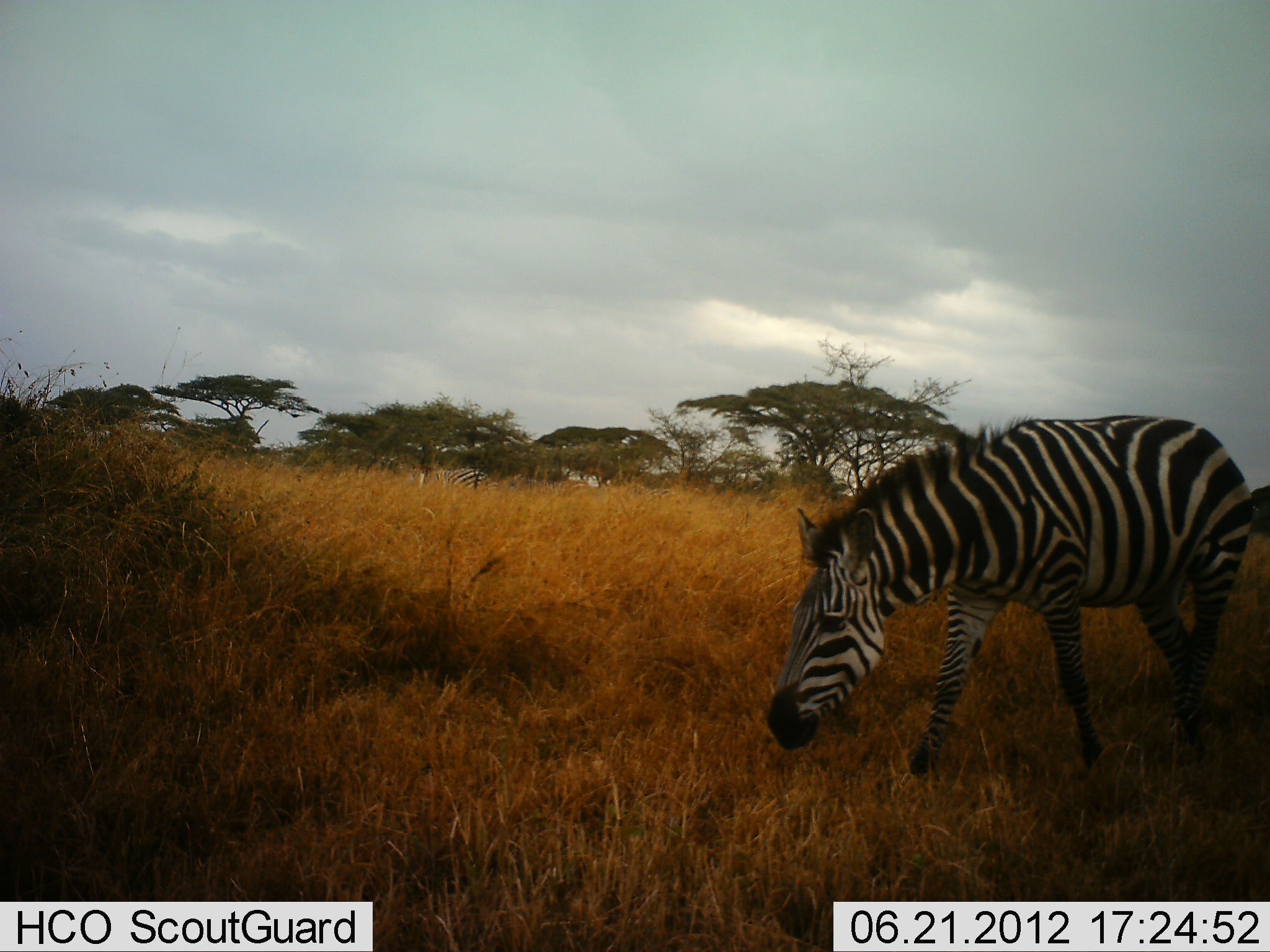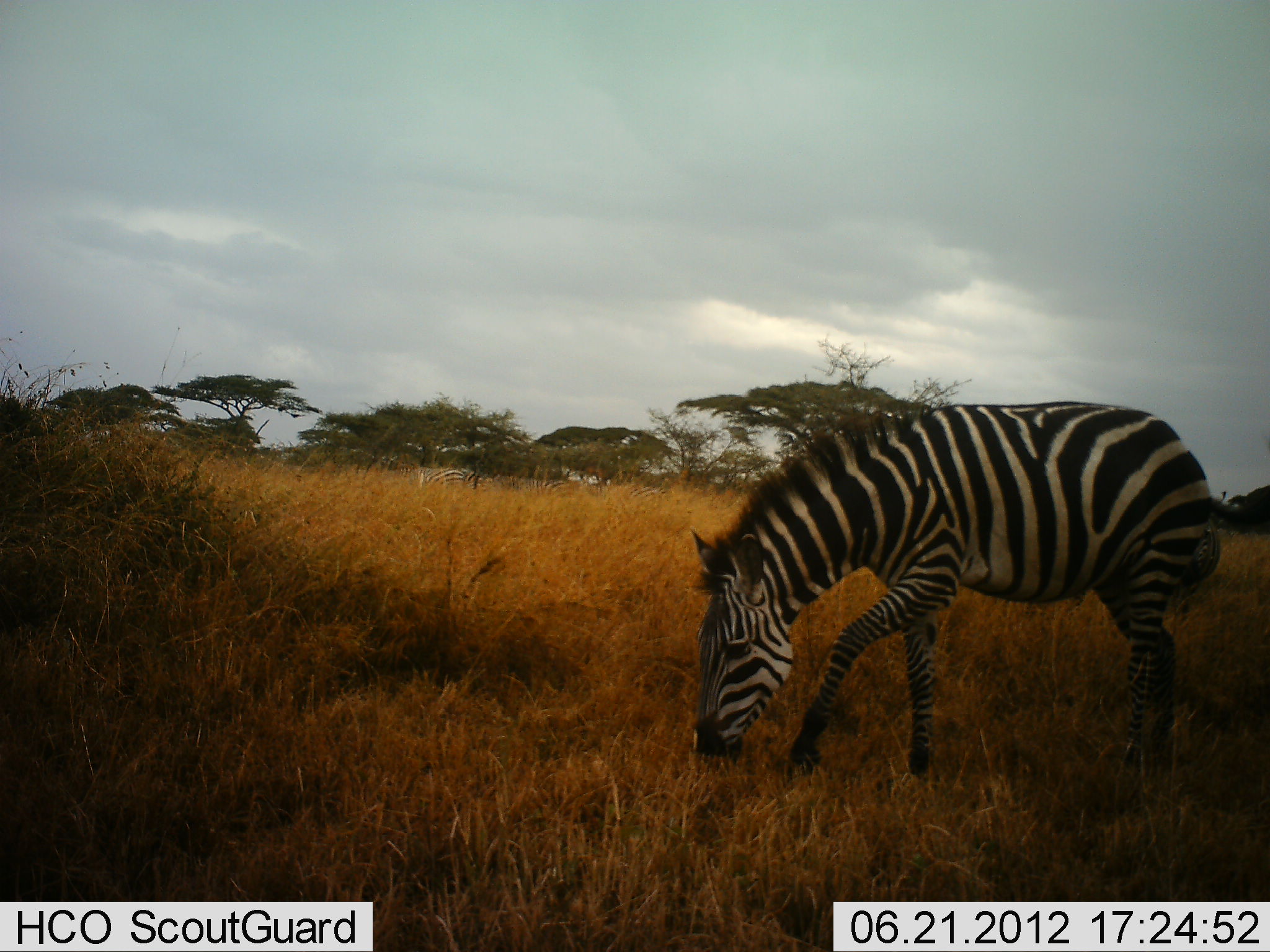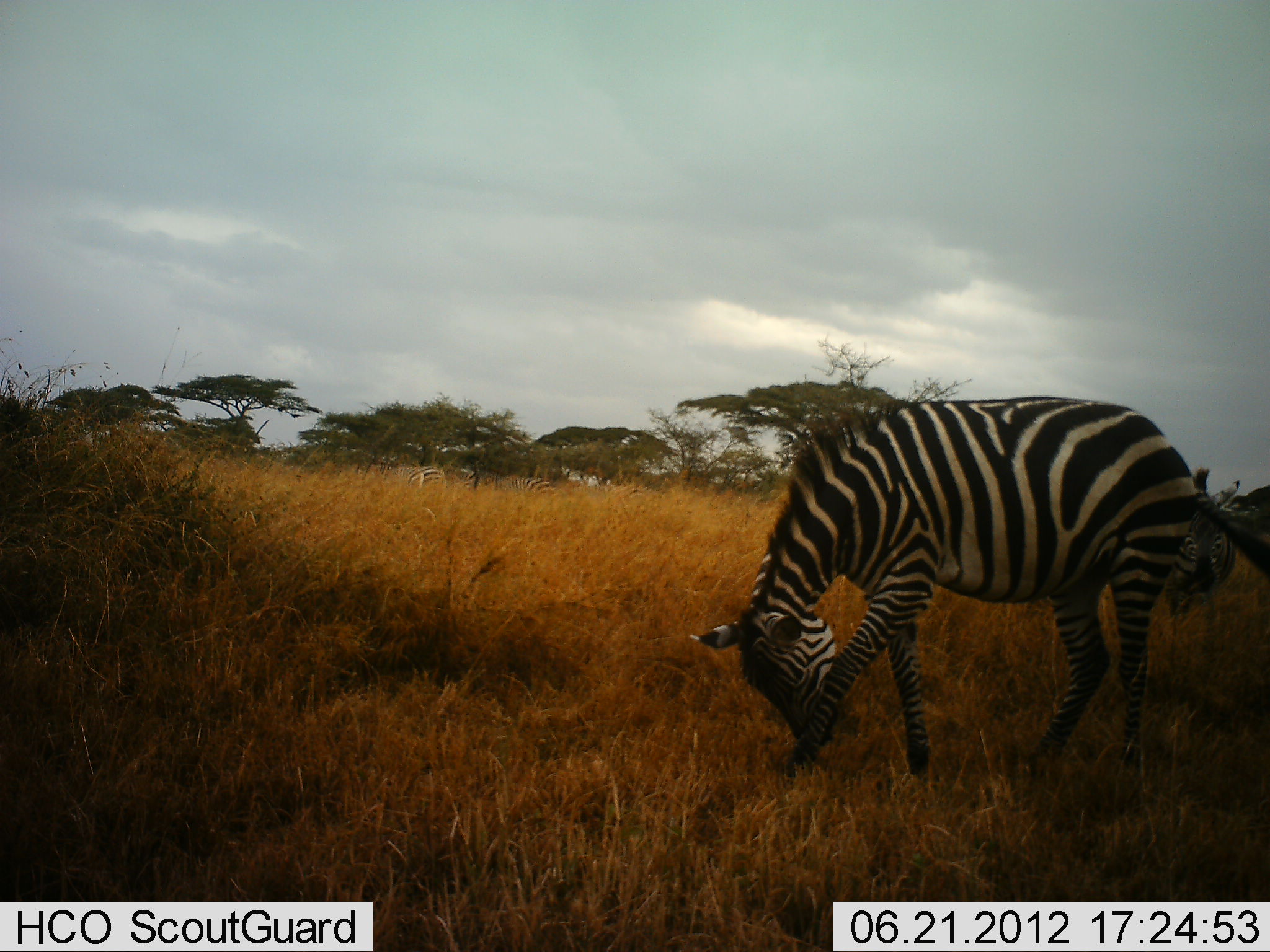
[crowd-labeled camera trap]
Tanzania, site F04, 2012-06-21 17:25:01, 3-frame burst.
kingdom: Animalia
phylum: Chordata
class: Mammalia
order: Perissodactyla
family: Equidae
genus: Equus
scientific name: Equus quagga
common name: plains zebra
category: zebra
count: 3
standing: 10%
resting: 0%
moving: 30%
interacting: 0%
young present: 0%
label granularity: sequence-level